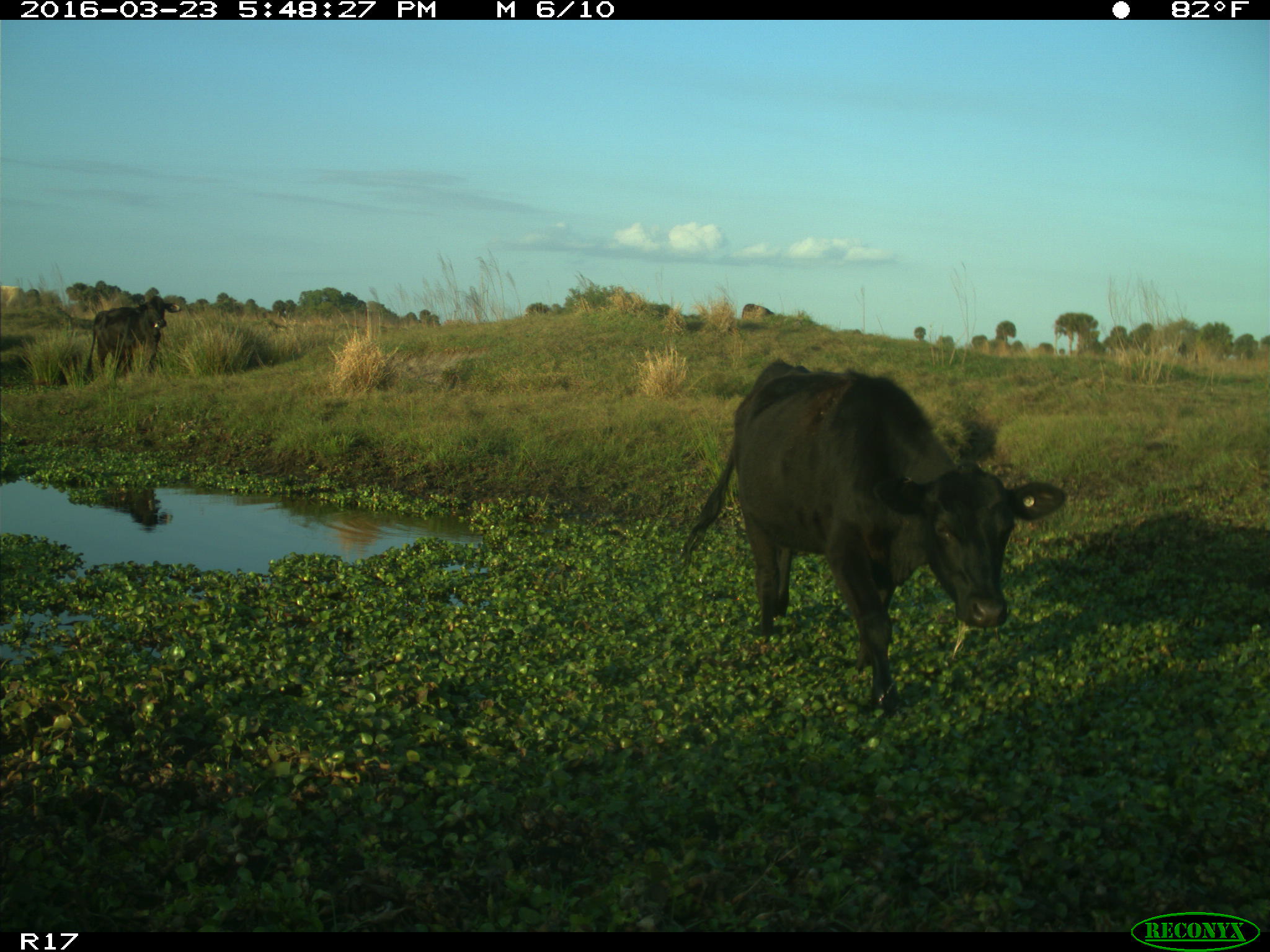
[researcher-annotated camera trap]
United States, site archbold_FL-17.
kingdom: Animalia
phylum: Chordata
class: Mammalia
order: Artiodactyla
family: Bovidae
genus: Bos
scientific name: Bos taurus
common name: domestic cow